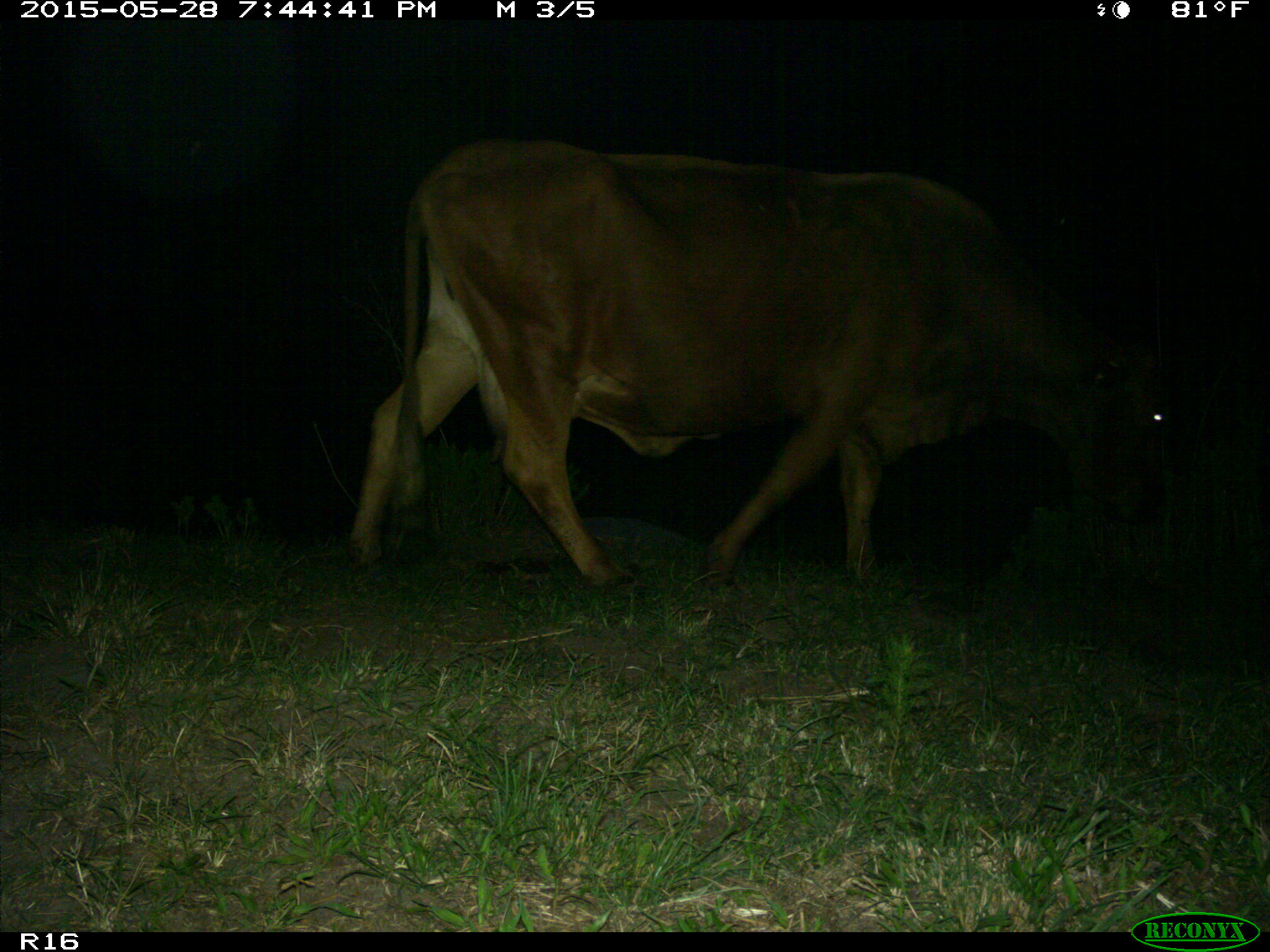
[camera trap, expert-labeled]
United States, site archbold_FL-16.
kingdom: Animalia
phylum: Chordata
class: Mammalia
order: Artiodactyla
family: Bovidae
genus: Bos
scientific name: Bos taurus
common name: domestic cow